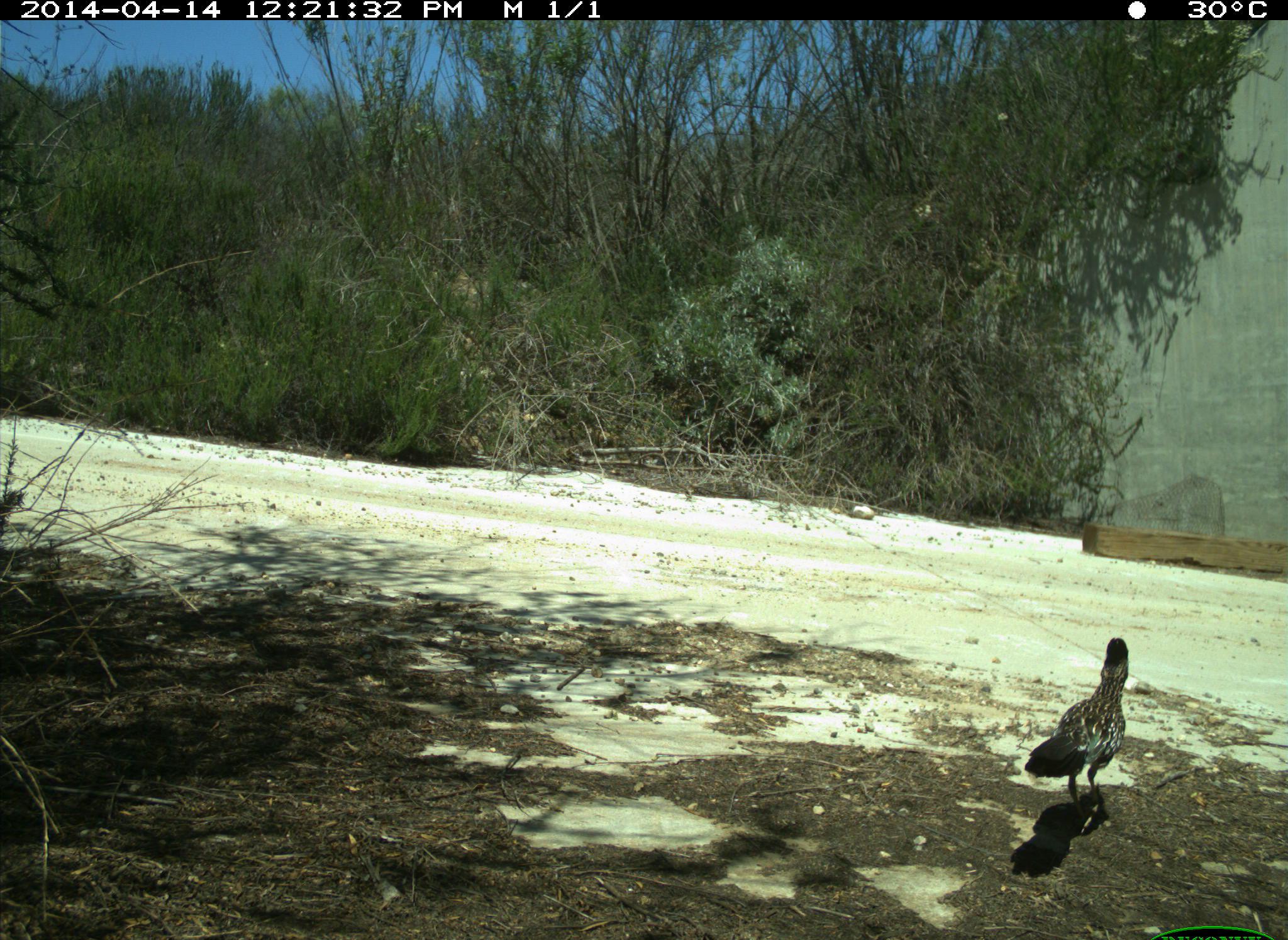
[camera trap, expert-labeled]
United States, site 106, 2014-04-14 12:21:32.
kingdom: Animalia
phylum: Chordata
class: Aves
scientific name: Aves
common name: bird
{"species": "bird (Aves)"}